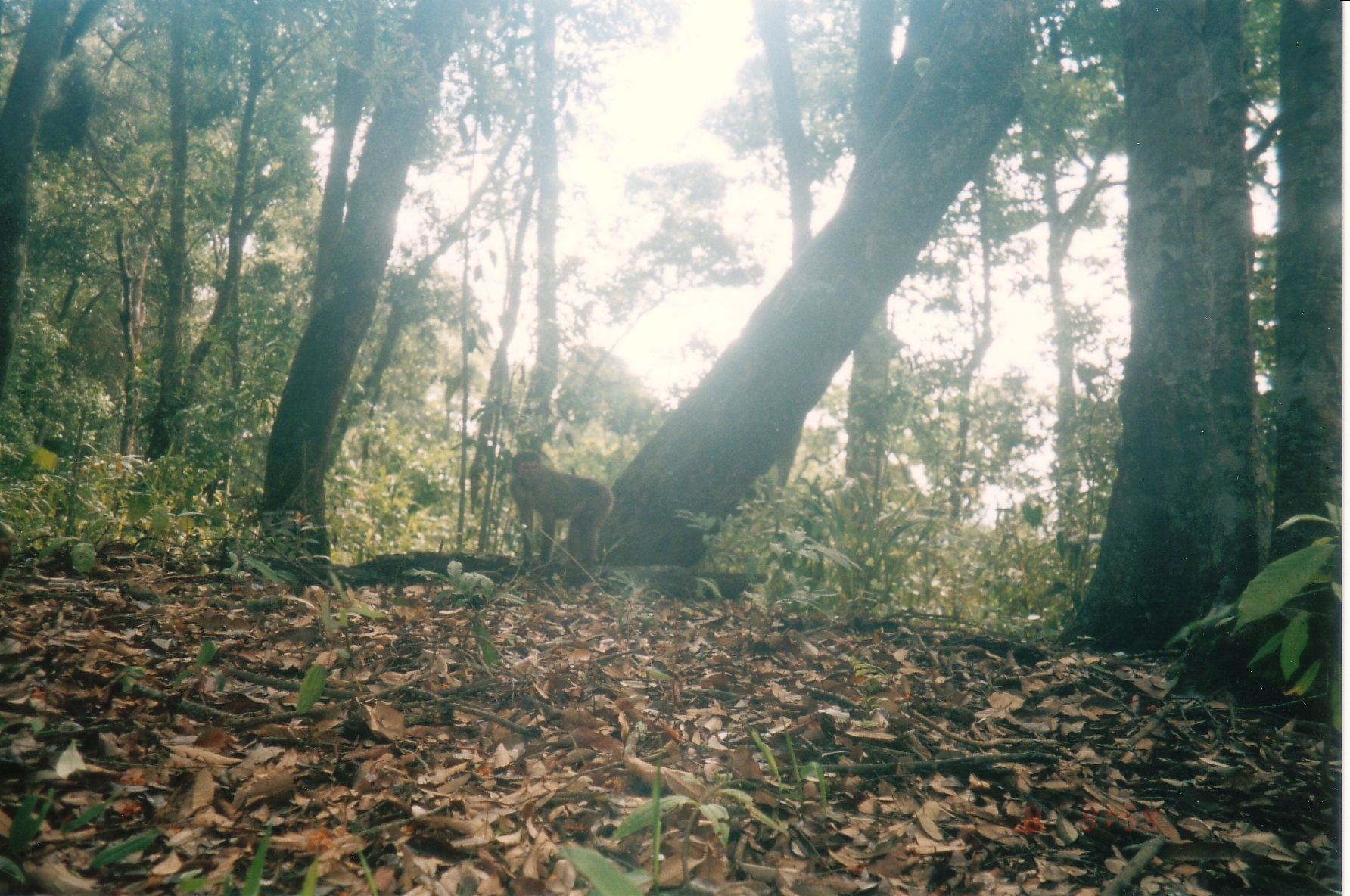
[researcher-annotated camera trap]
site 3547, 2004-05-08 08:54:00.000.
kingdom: Animalia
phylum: Chordata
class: Mammalia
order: Primates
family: Cercopithecidae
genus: Macaca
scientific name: Macaca arctoides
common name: stump-tailed macaque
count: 1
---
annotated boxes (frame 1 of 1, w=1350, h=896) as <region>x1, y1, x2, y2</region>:
macaca arctoides: <region>507, 450, 614, 568</region>